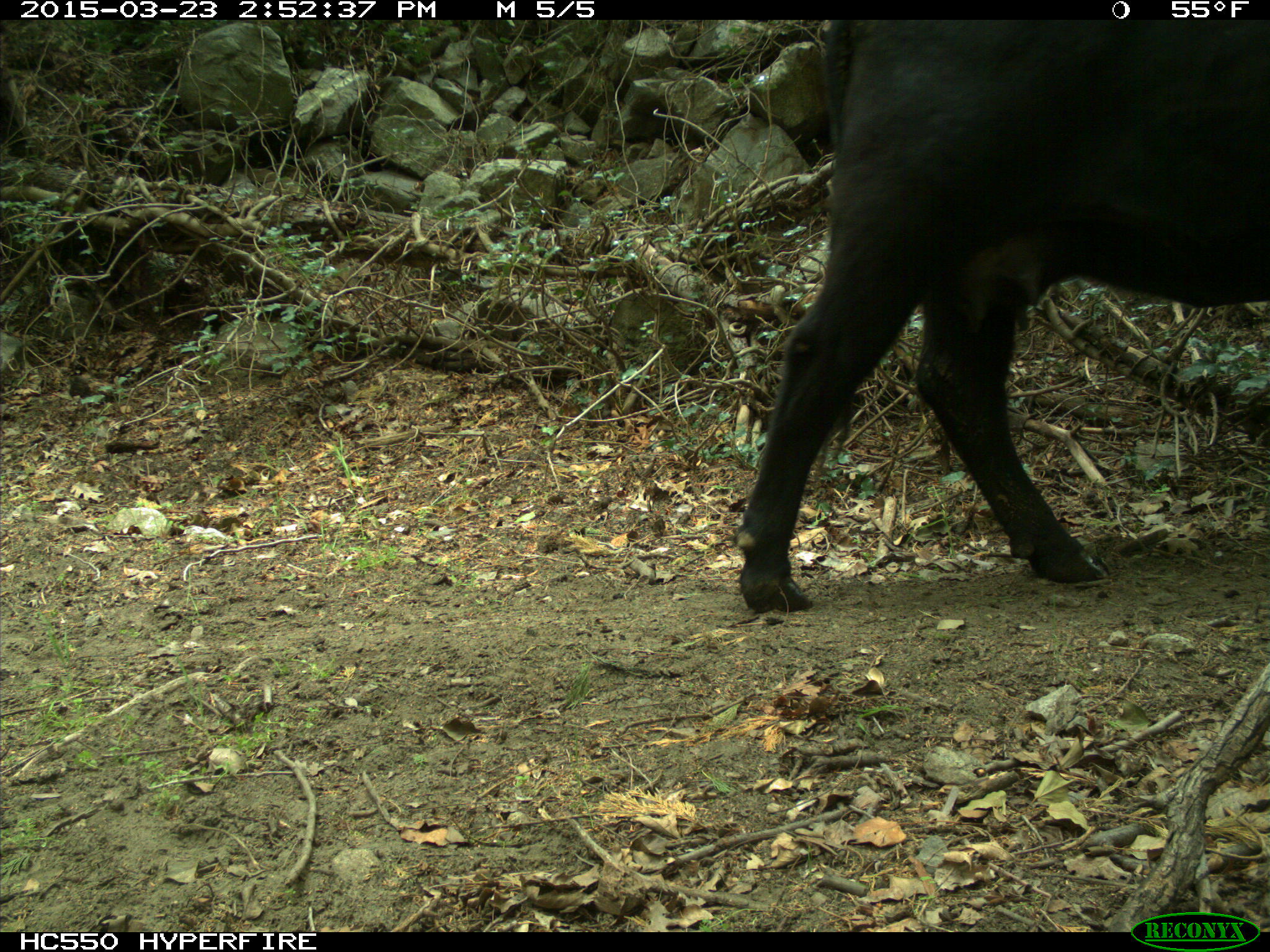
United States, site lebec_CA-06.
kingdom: Animalia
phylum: Chordata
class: Mammalia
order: Artiodactyla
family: Bovidae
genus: Bos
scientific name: Bos taurus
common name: domestic cow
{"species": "Bos taurus (domestic cow)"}